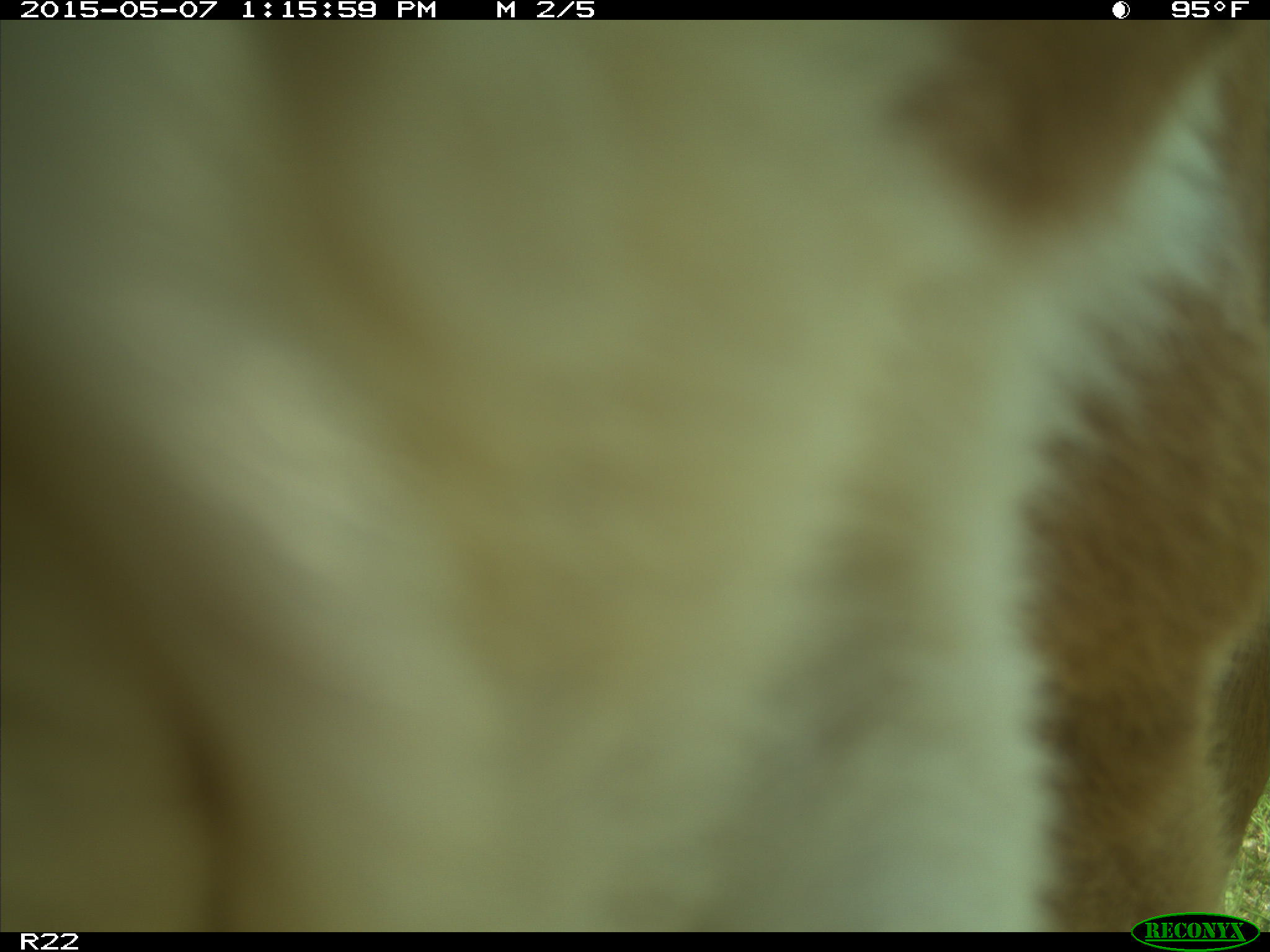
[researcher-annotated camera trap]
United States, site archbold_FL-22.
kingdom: Animalia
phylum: Chordata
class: Mammalia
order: Artiodactyla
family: Bovidae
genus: Bos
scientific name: Bos taurus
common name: domestic cow